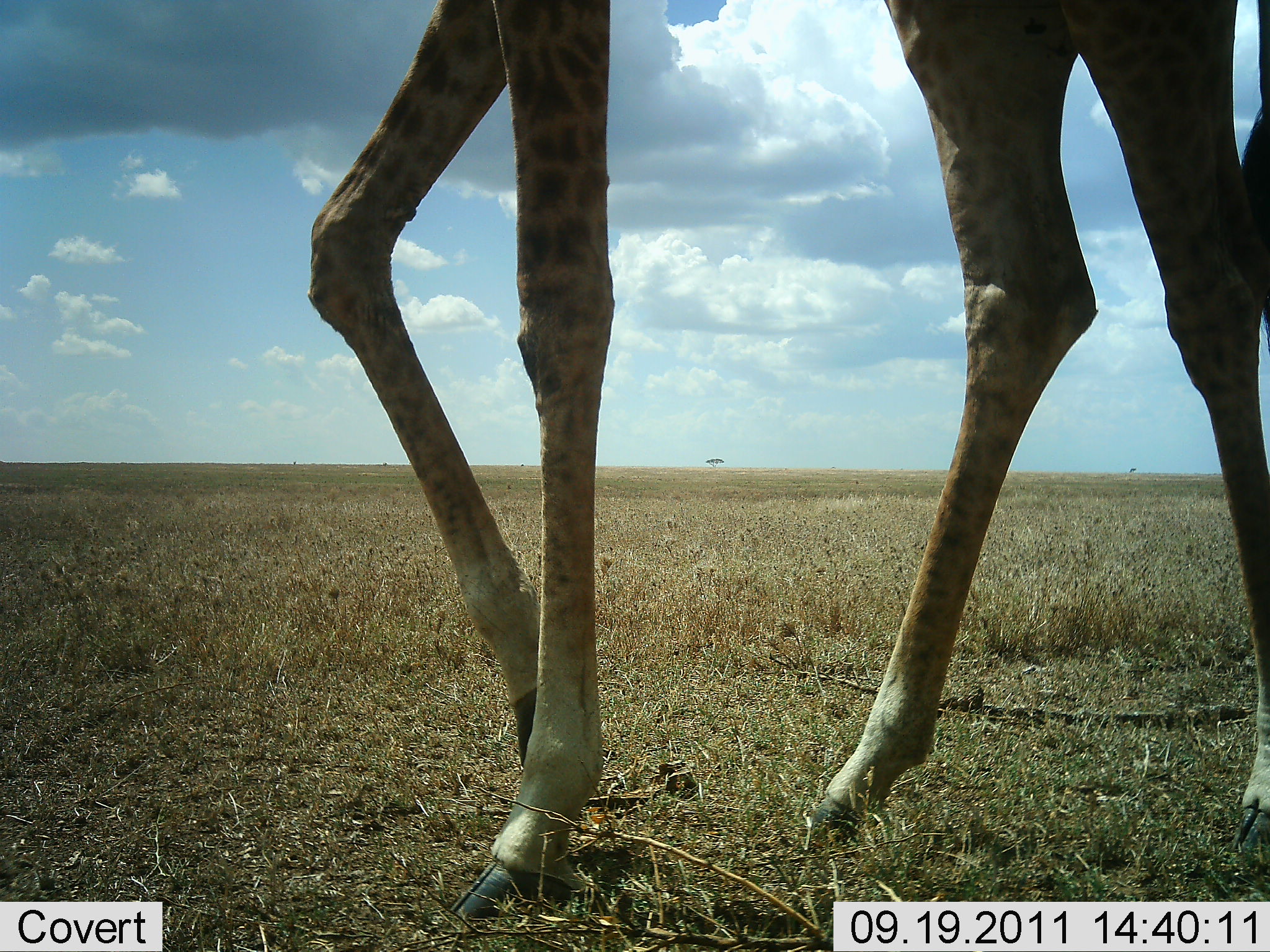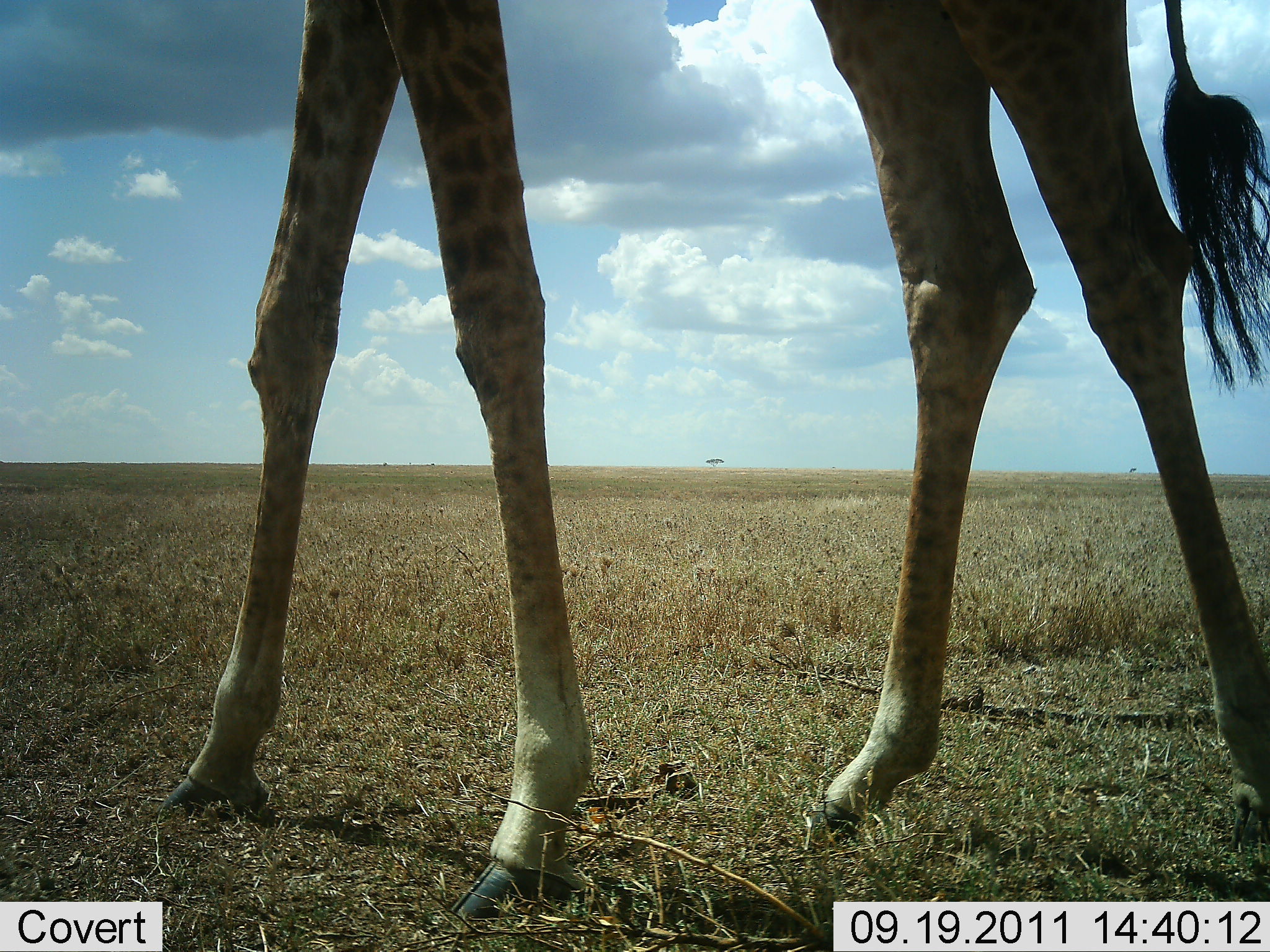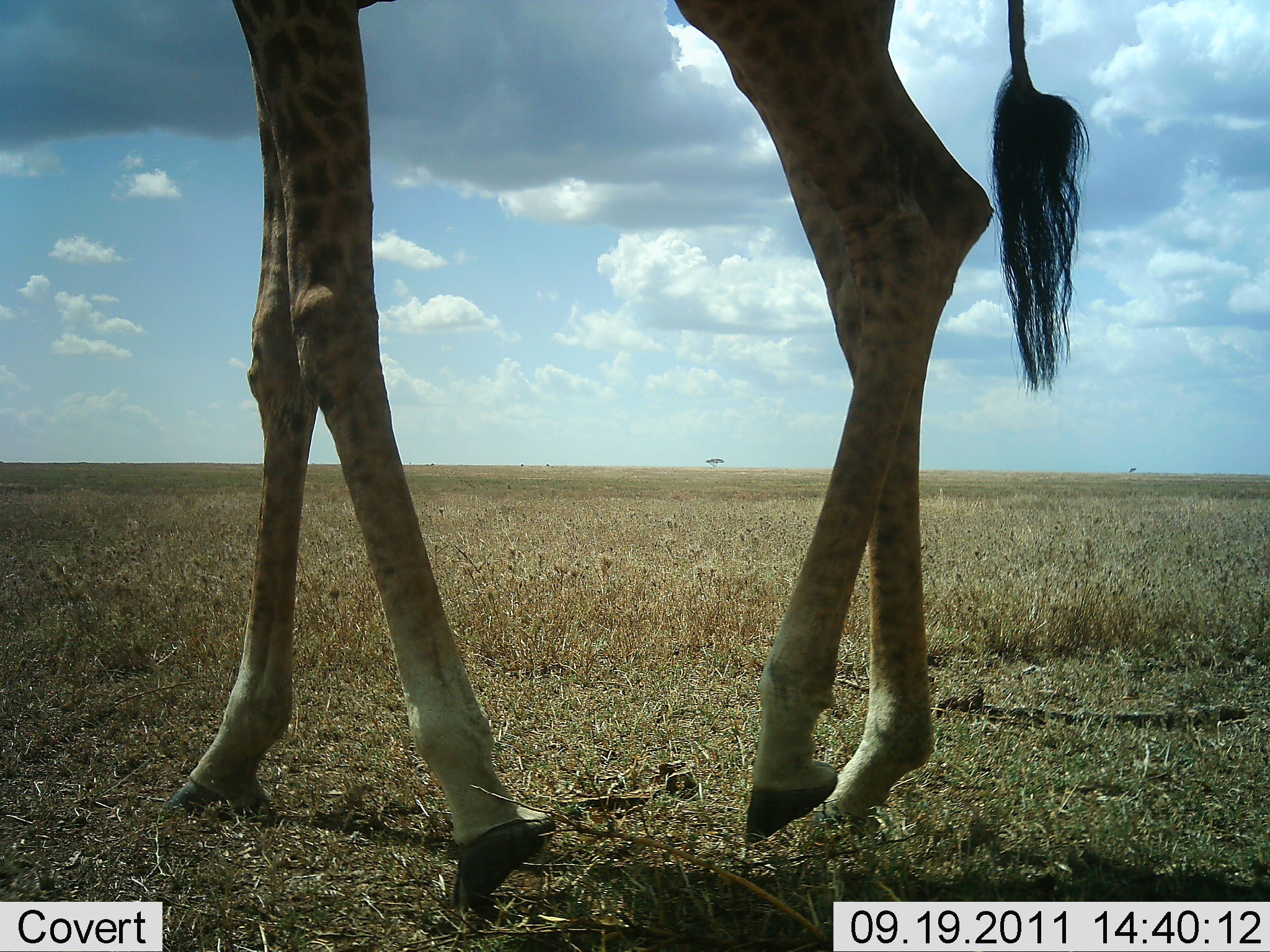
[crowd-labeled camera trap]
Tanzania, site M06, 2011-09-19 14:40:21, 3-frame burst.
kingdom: Animalia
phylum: Chordata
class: Mammalia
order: Artiodactyla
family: Giraffidae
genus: Giraffa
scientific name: Giraffa camelopardalis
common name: giraffe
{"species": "giraffe (Giraffa camelopardalis)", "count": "1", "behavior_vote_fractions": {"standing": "7%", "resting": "0%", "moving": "93%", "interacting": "0%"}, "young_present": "0%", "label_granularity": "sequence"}